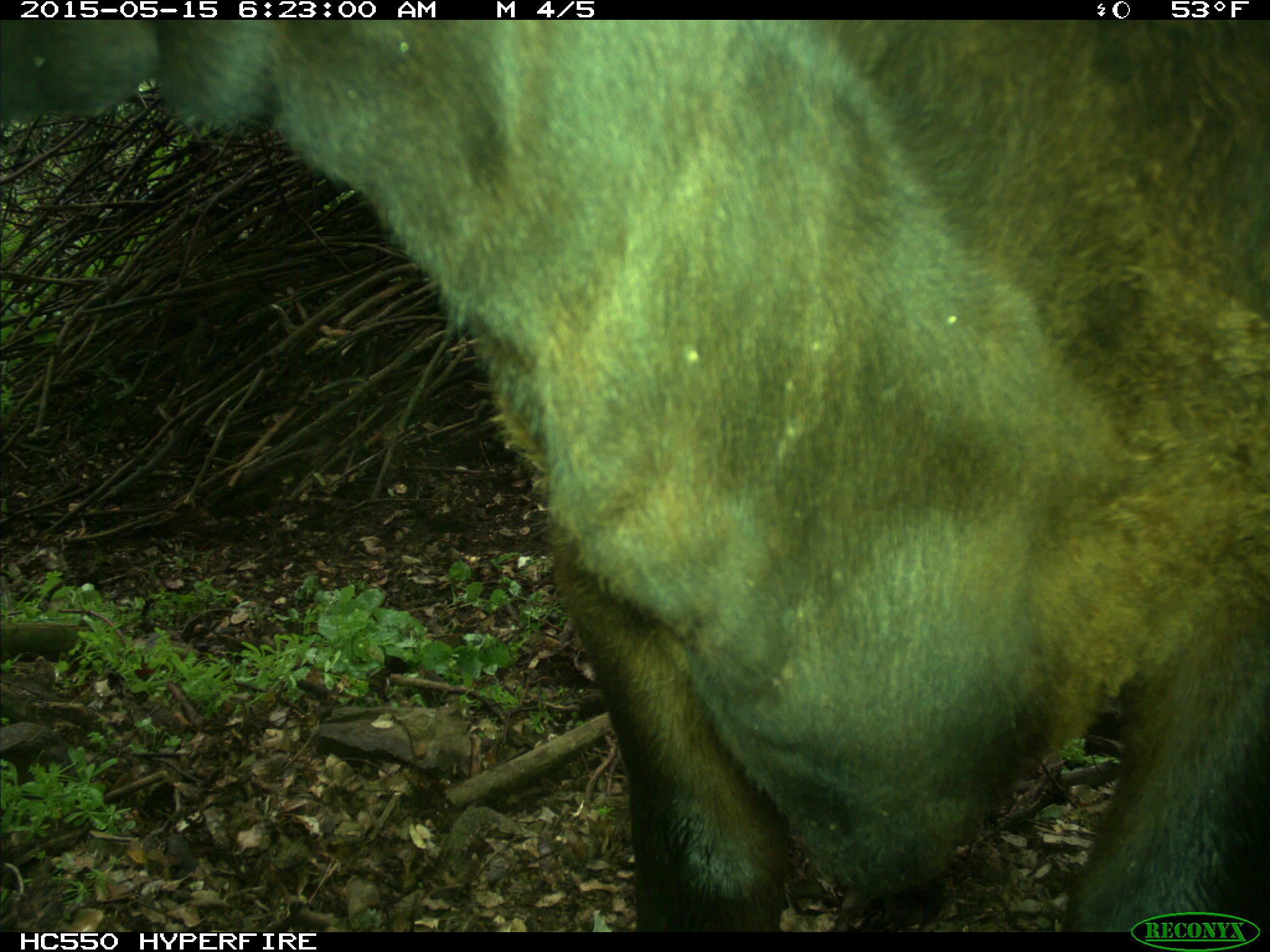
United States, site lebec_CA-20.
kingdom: Animalia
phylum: Chordata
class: Mammalia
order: Artiodactyla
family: Bovidae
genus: Bos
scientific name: Bos taurus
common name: domestic cow